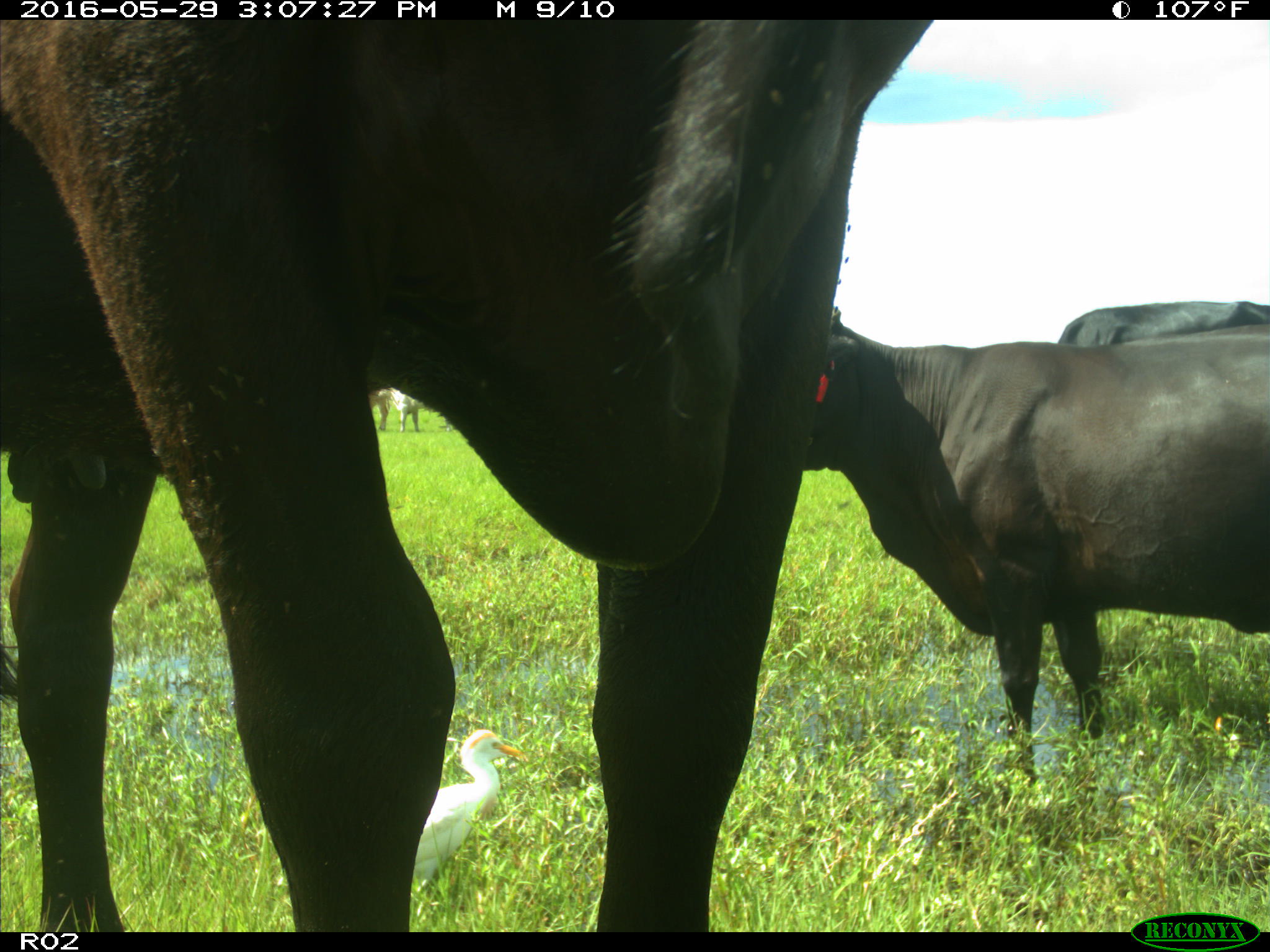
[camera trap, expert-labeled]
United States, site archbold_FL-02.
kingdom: Animalia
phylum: Chordata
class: Mammalia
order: Artiodactyla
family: Bovidae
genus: Bos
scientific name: Bos taurus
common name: domestic cow